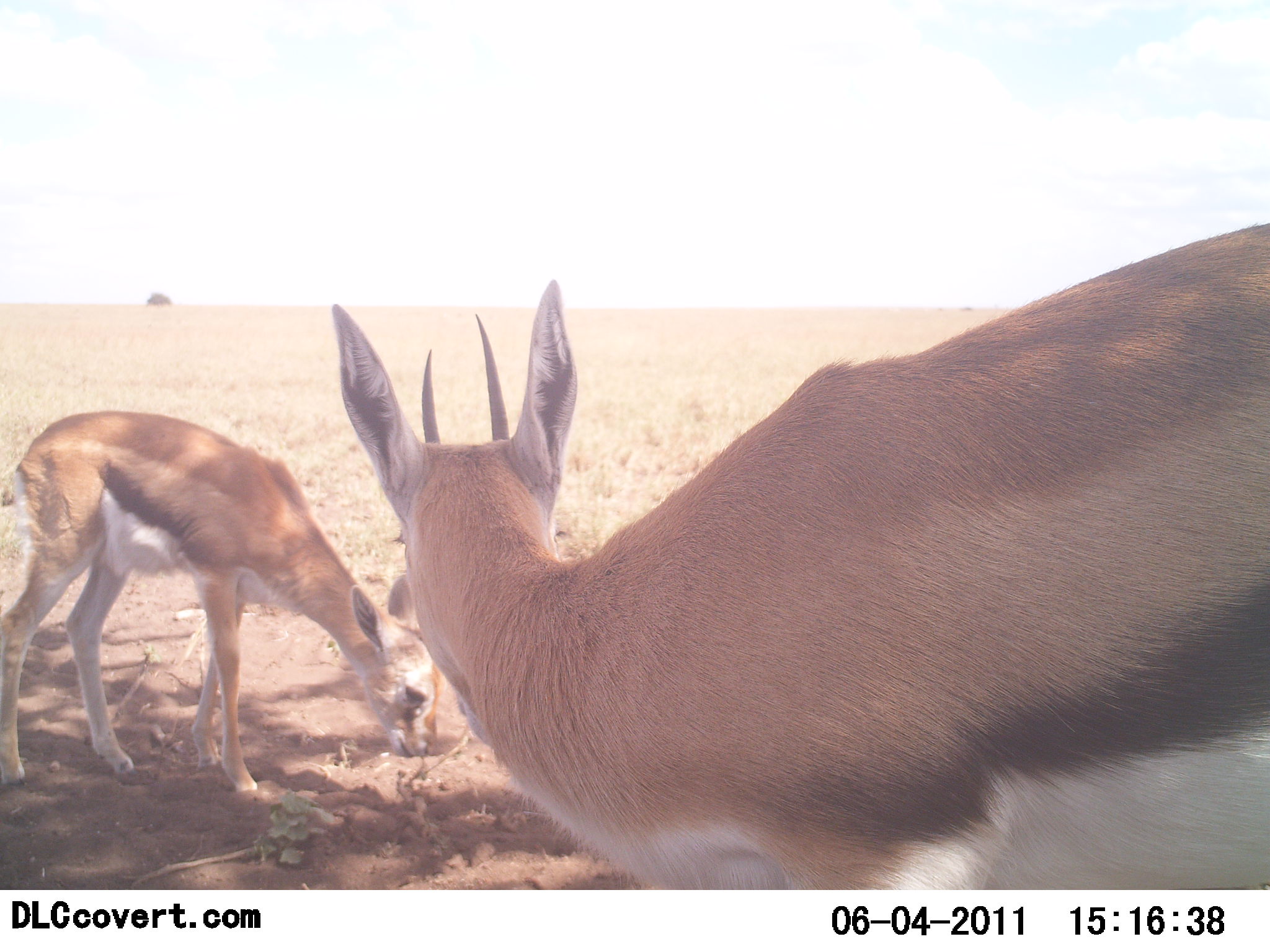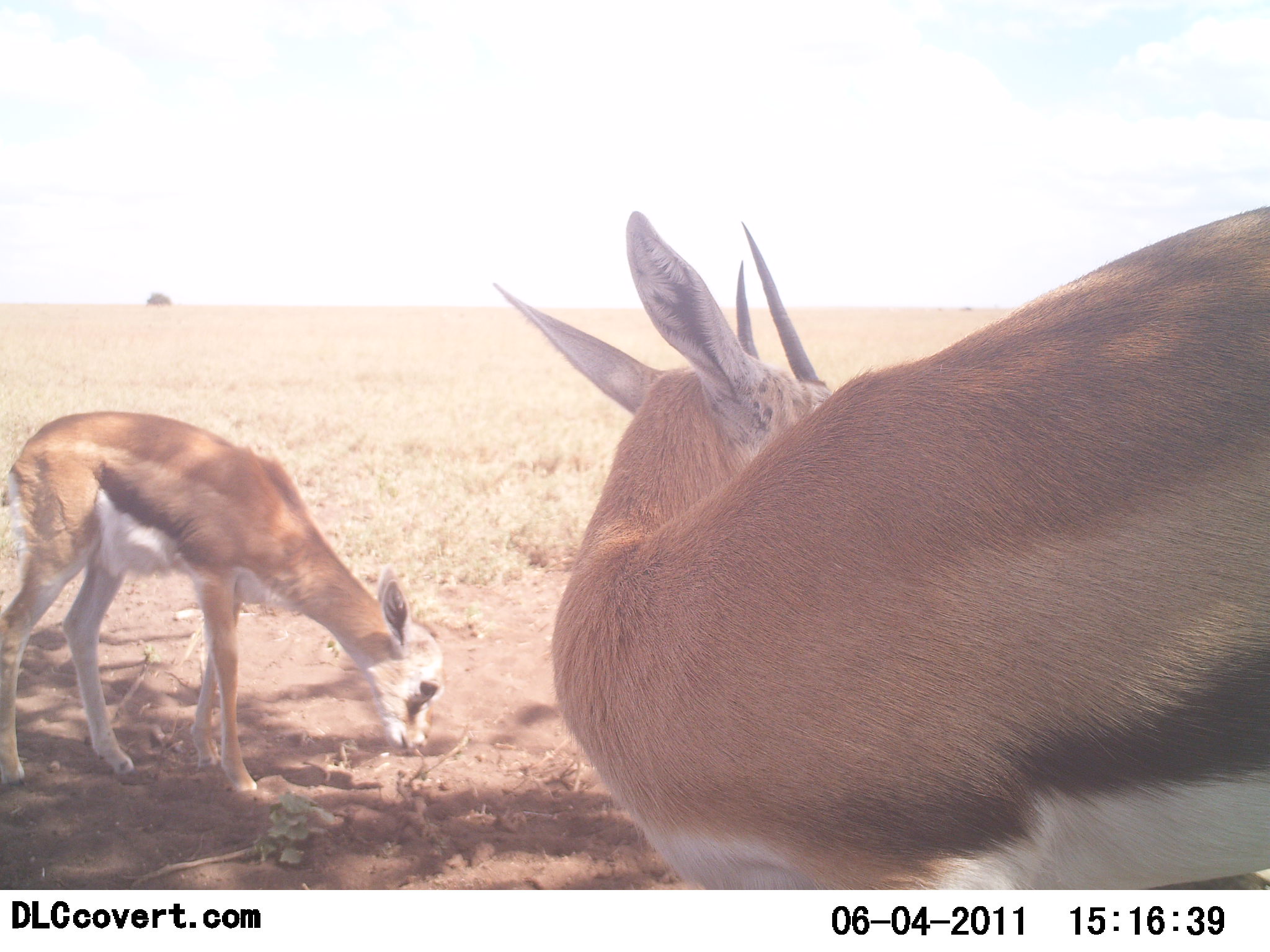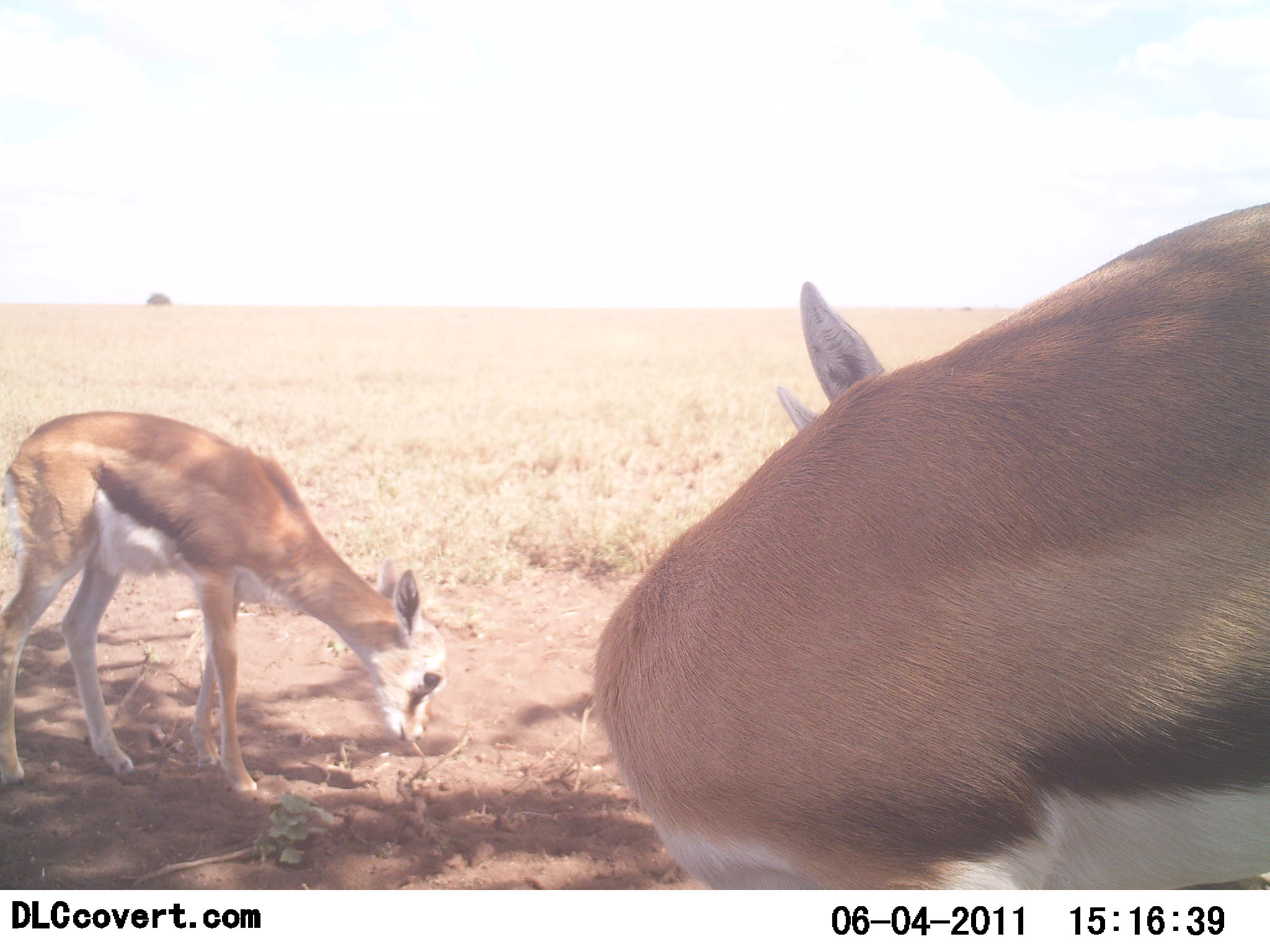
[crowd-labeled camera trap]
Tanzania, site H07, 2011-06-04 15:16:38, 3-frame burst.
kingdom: Animalia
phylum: Chordata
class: Mammalia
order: Artiodactyla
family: Bovidae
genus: Eudorcas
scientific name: Eudorcas thomsonii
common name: thomson's gazelle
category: gazellethomsons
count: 2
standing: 73%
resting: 9%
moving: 0%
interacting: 0%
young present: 45%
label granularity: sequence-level